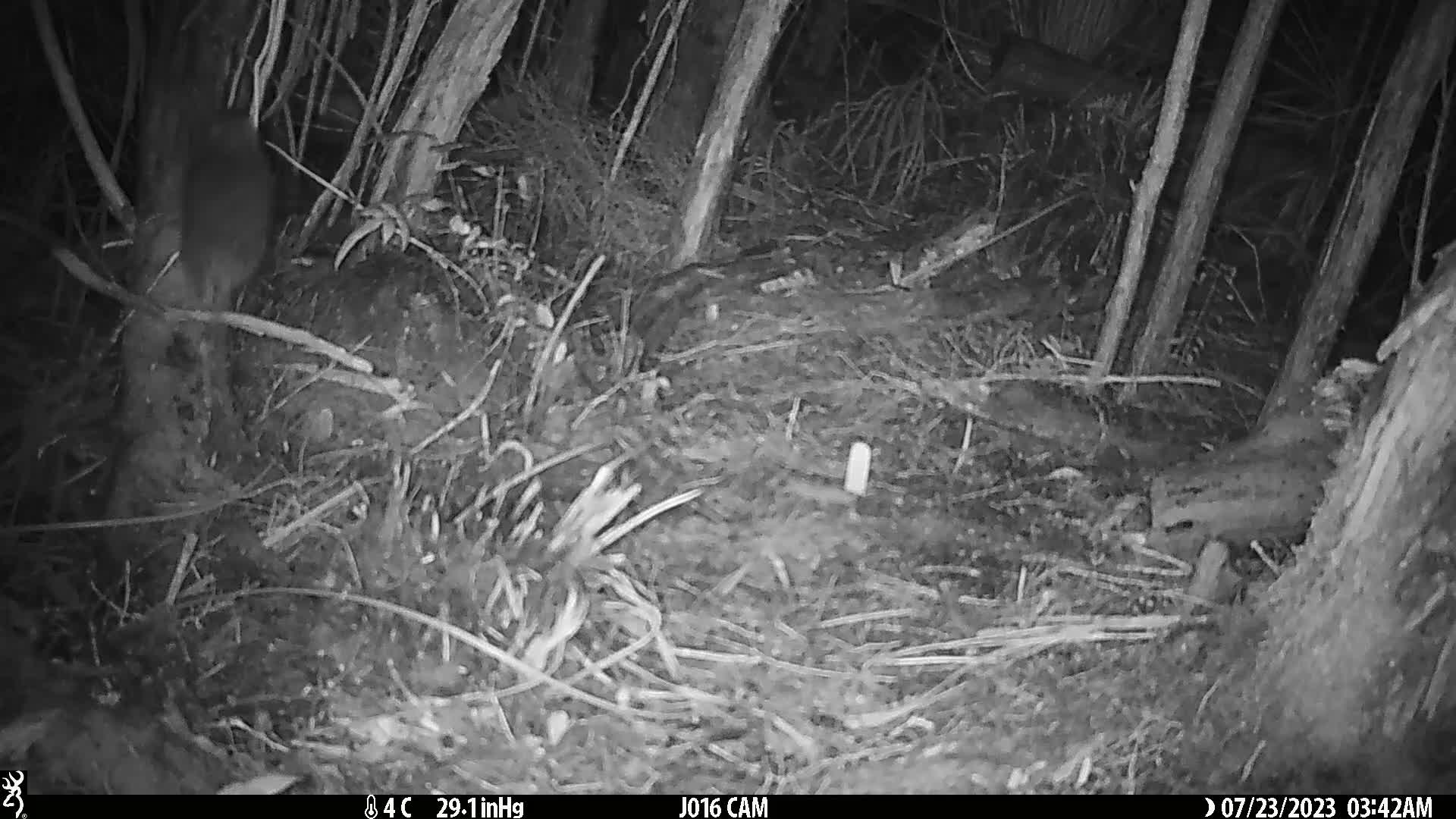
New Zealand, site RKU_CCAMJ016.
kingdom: Animalia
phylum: Chordata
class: Mammalia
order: Rodentia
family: Muridae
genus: Rattus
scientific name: Rattus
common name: rat